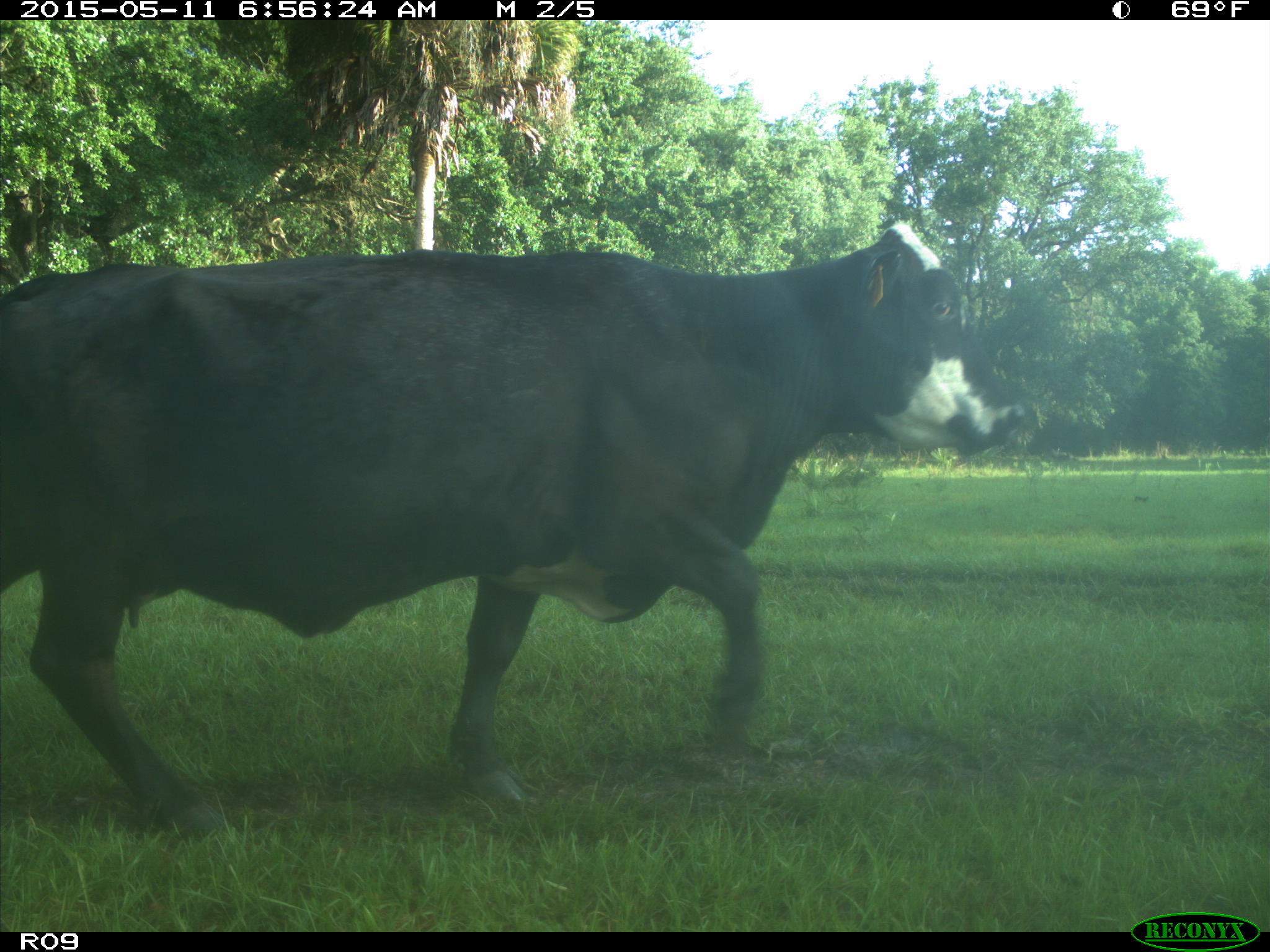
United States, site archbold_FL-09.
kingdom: Animalia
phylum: Chordata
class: Mammalia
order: Artiodactyla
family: Bovidae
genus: Bos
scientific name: Bos taurus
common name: domestic cow